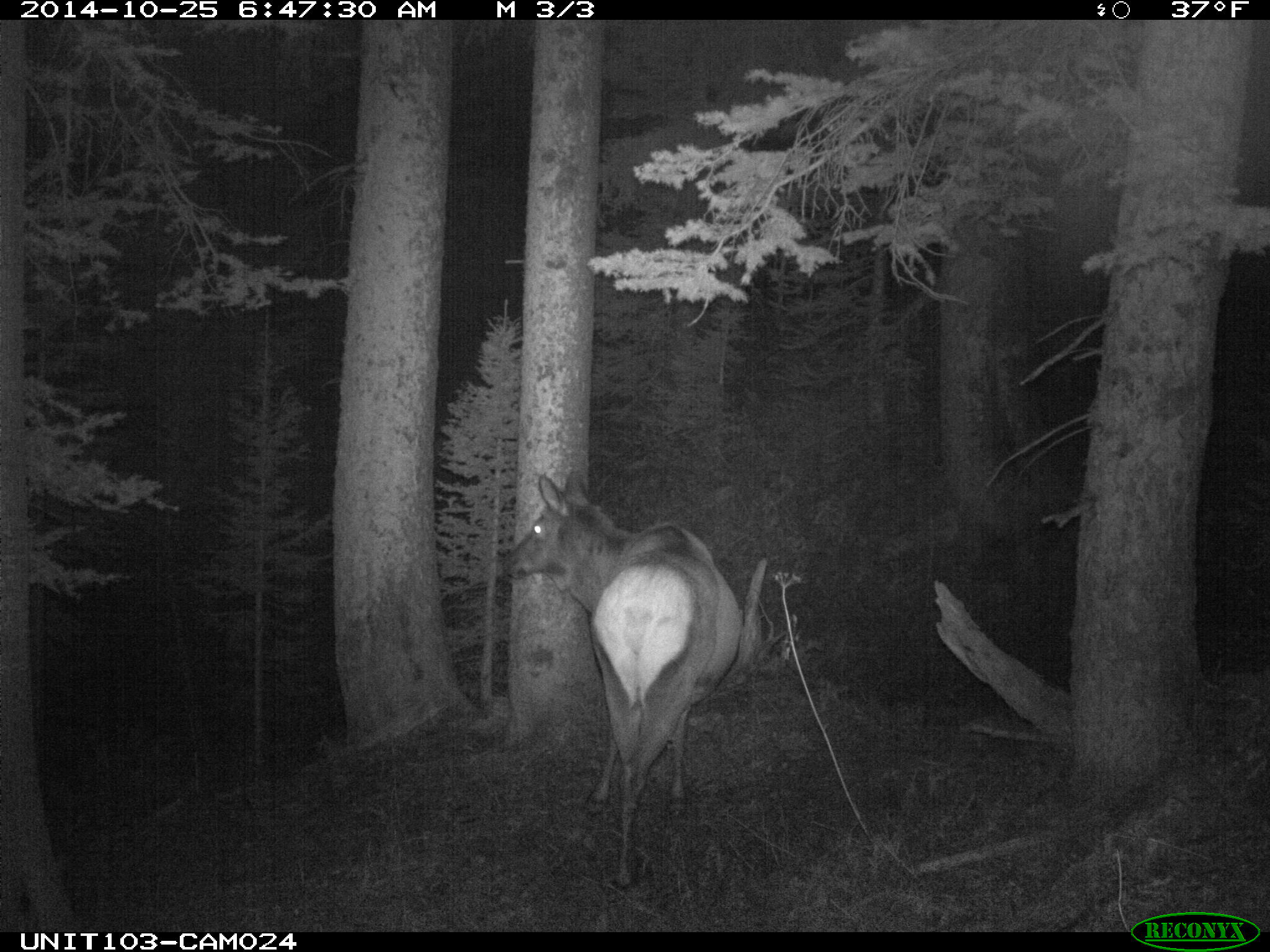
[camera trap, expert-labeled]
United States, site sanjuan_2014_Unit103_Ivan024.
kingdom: Animalia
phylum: Chordata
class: Mammalia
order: Artiodactyla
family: Cervidae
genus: Cervus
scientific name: Cervus elaphus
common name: red deer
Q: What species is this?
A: Cervus elaphus (red deer).